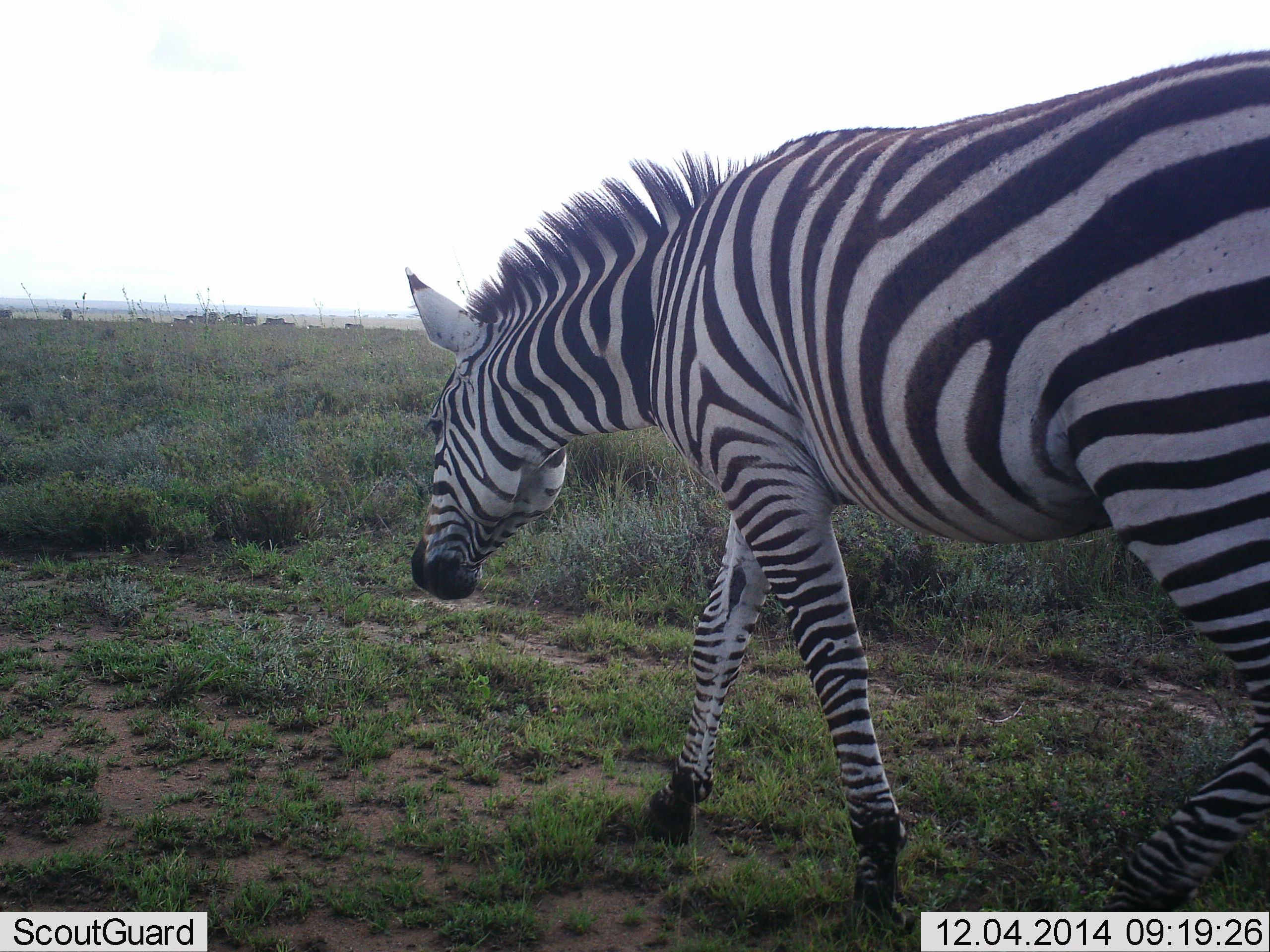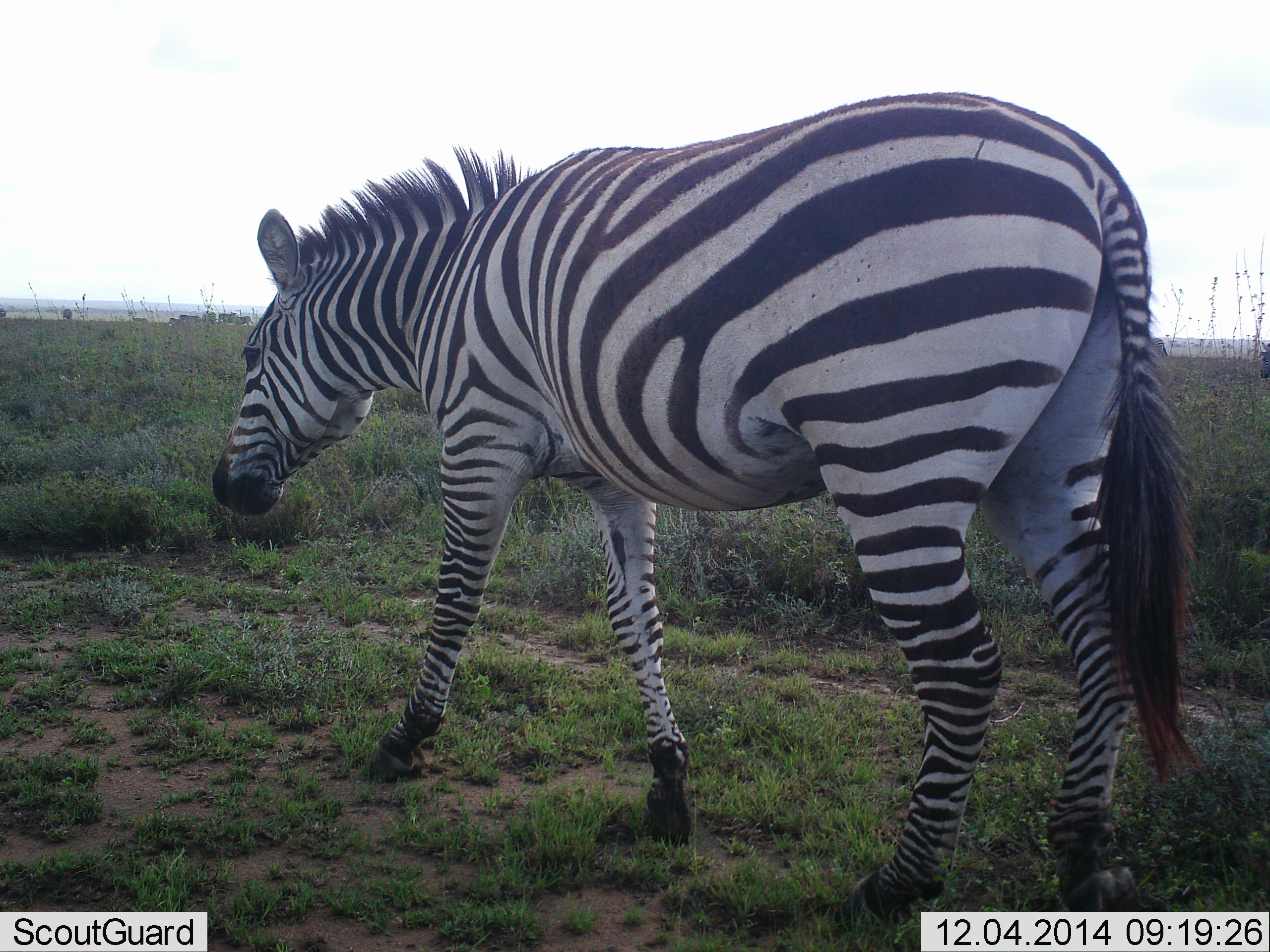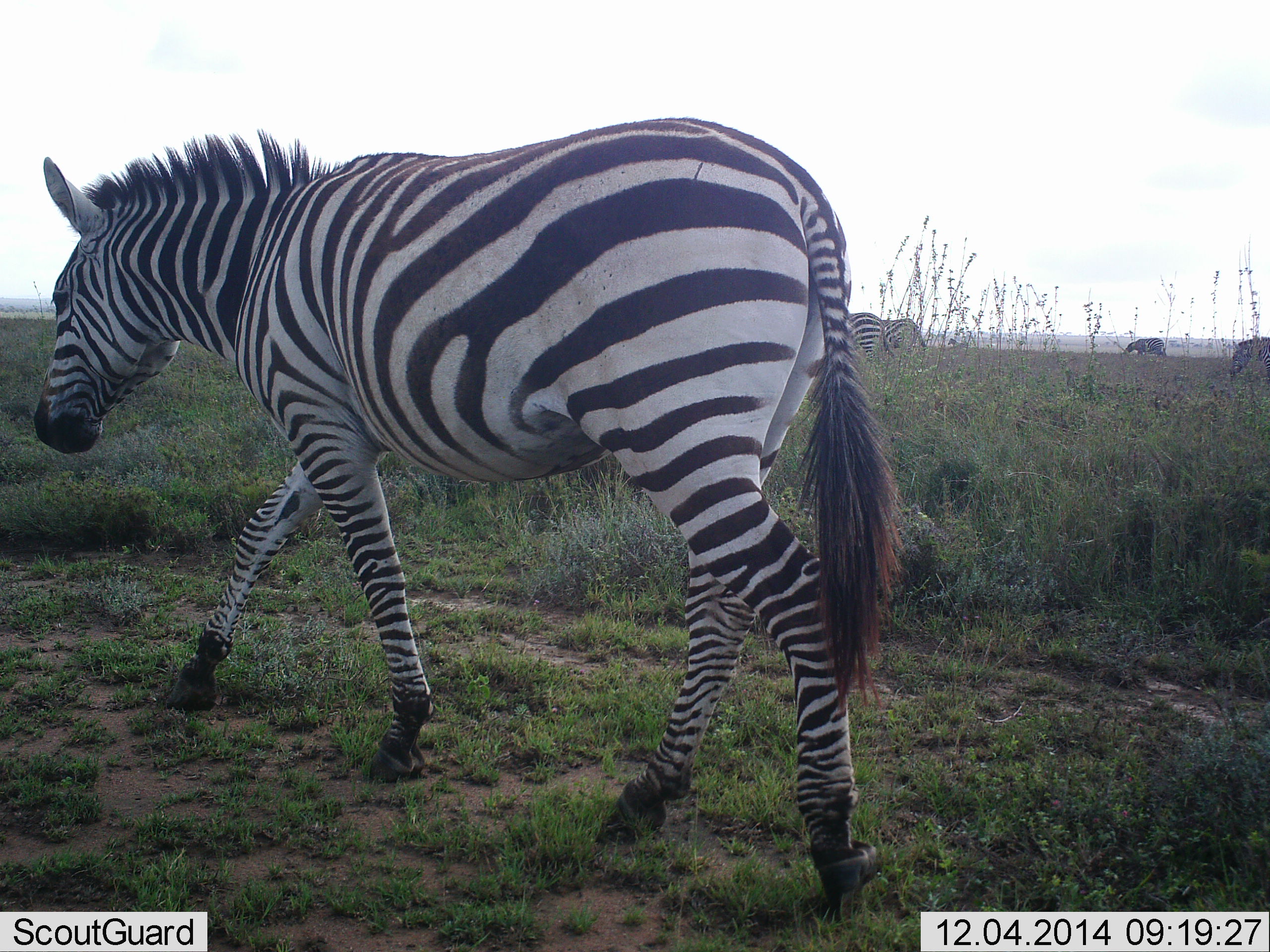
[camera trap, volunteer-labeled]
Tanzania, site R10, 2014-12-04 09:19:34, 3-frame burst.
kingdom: Animalia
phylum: Chordata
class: Mammalia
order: Perissodactyla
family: Equidae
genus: Equus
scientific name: Equus quagga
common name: plains zebra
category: zebra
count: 1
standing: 10%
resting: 0%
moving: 100%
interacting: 0%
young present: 0%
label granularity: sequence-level